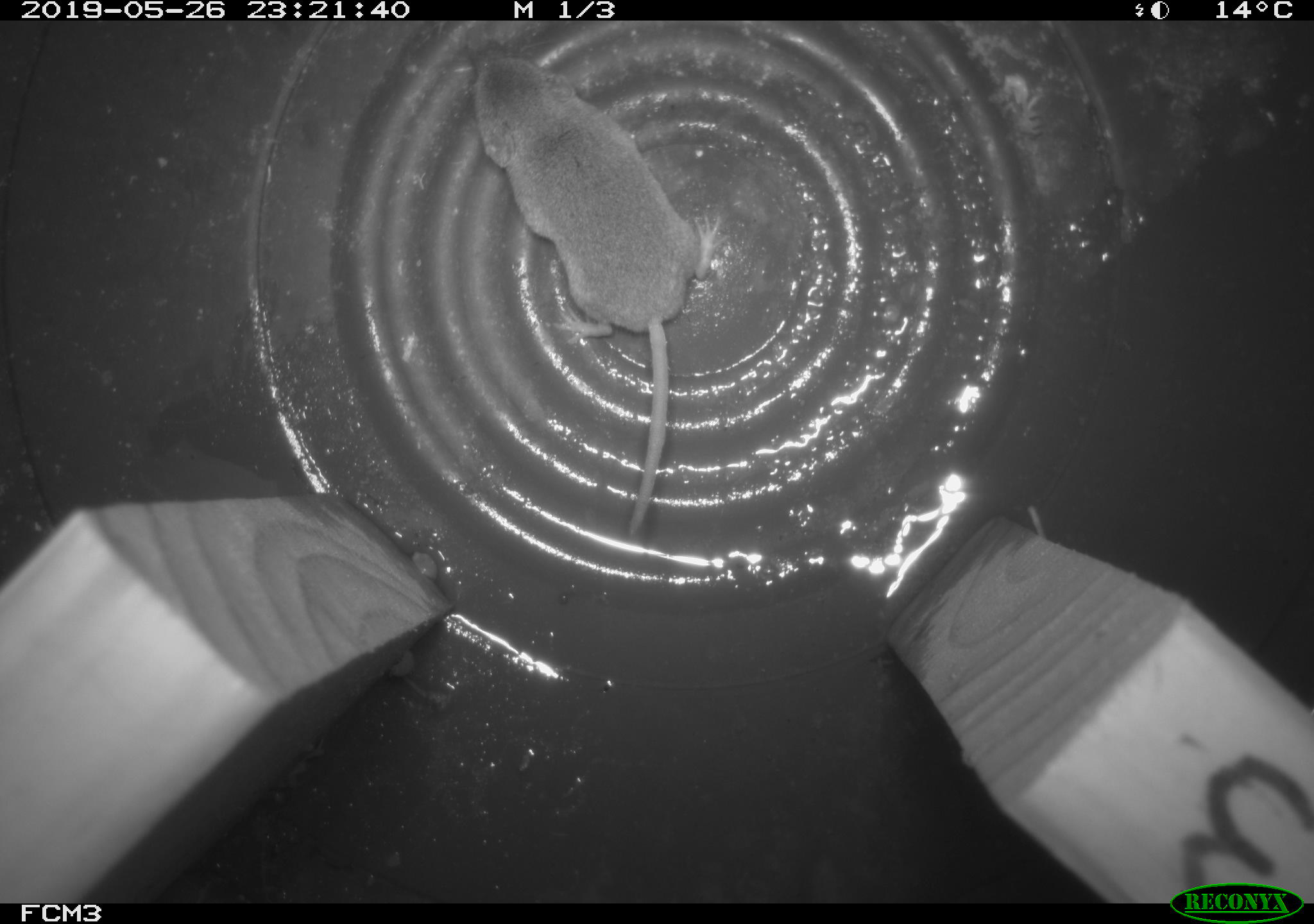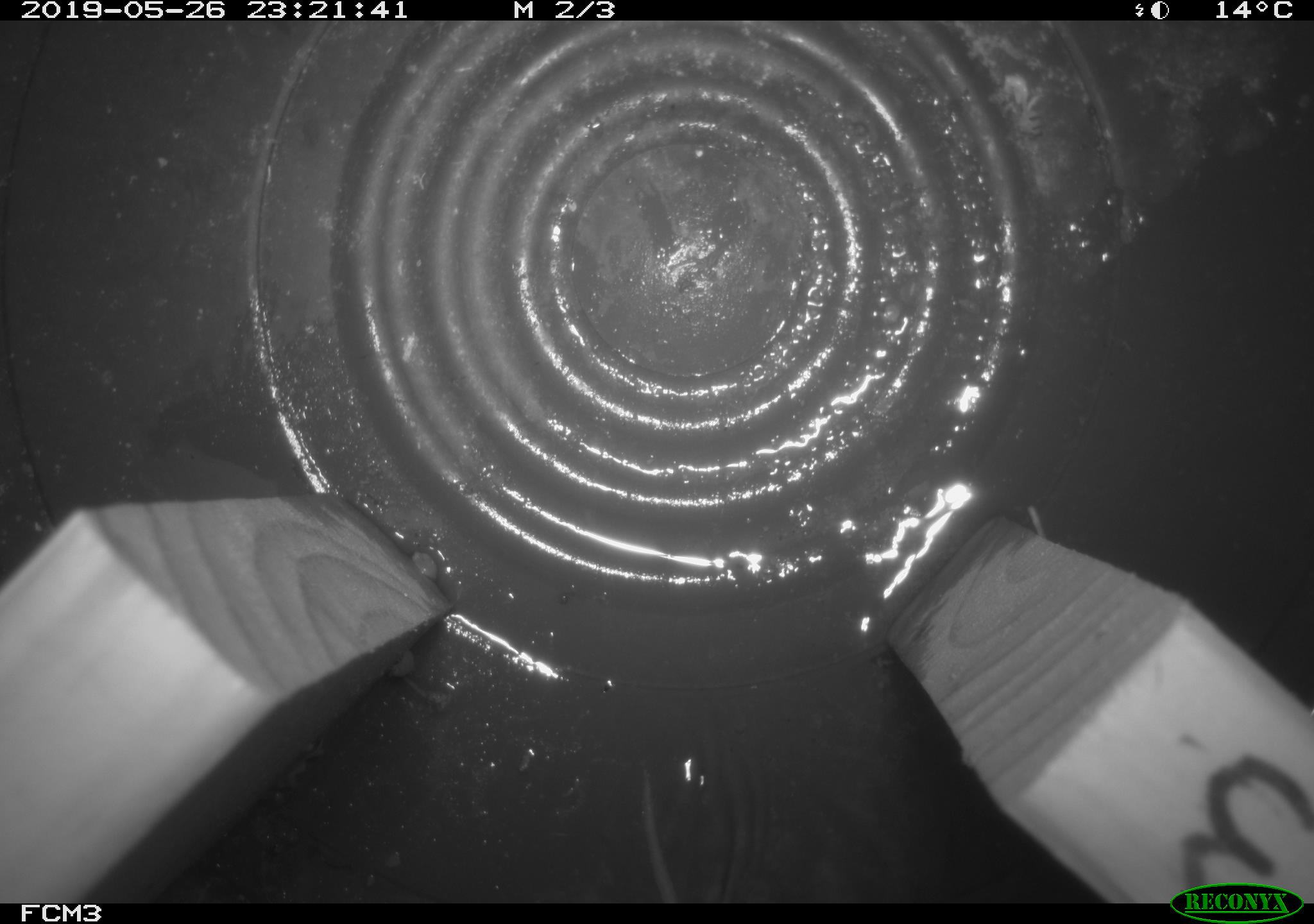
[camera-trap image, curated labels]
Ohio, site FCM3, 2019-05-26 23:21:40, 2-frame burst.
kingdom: Animalia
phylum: Chordata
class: Mammalia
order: Eulipotyphla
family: Soricidae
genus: Sorex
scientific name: Sorex cinereus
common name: masked shrew